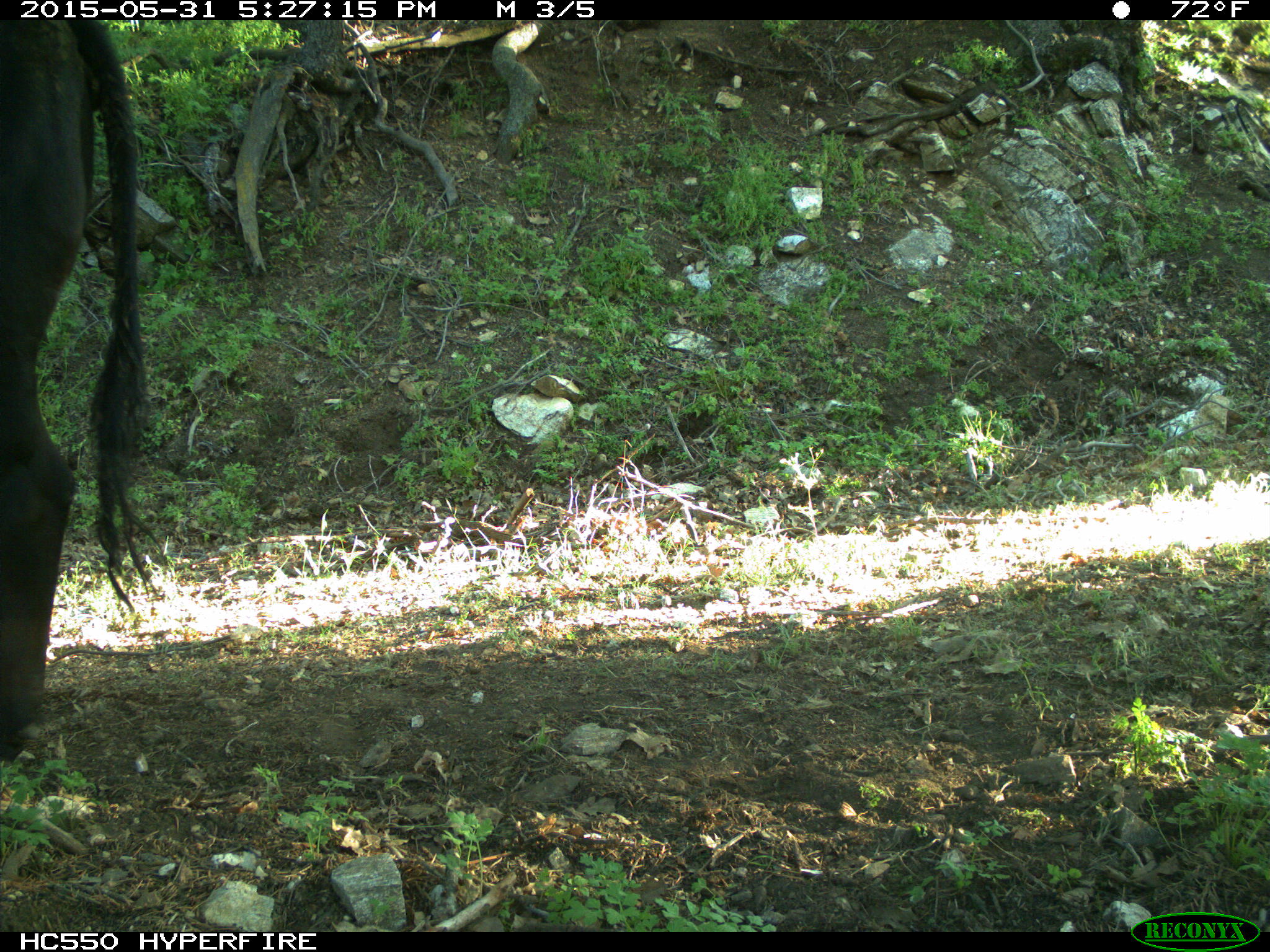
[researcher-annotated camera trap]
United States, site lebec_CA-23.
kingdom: Animalia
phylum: Chordata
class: Mammalia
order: Artiodactyla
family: Bovidae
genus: Bos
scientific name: Bos taurus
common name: domestic cow